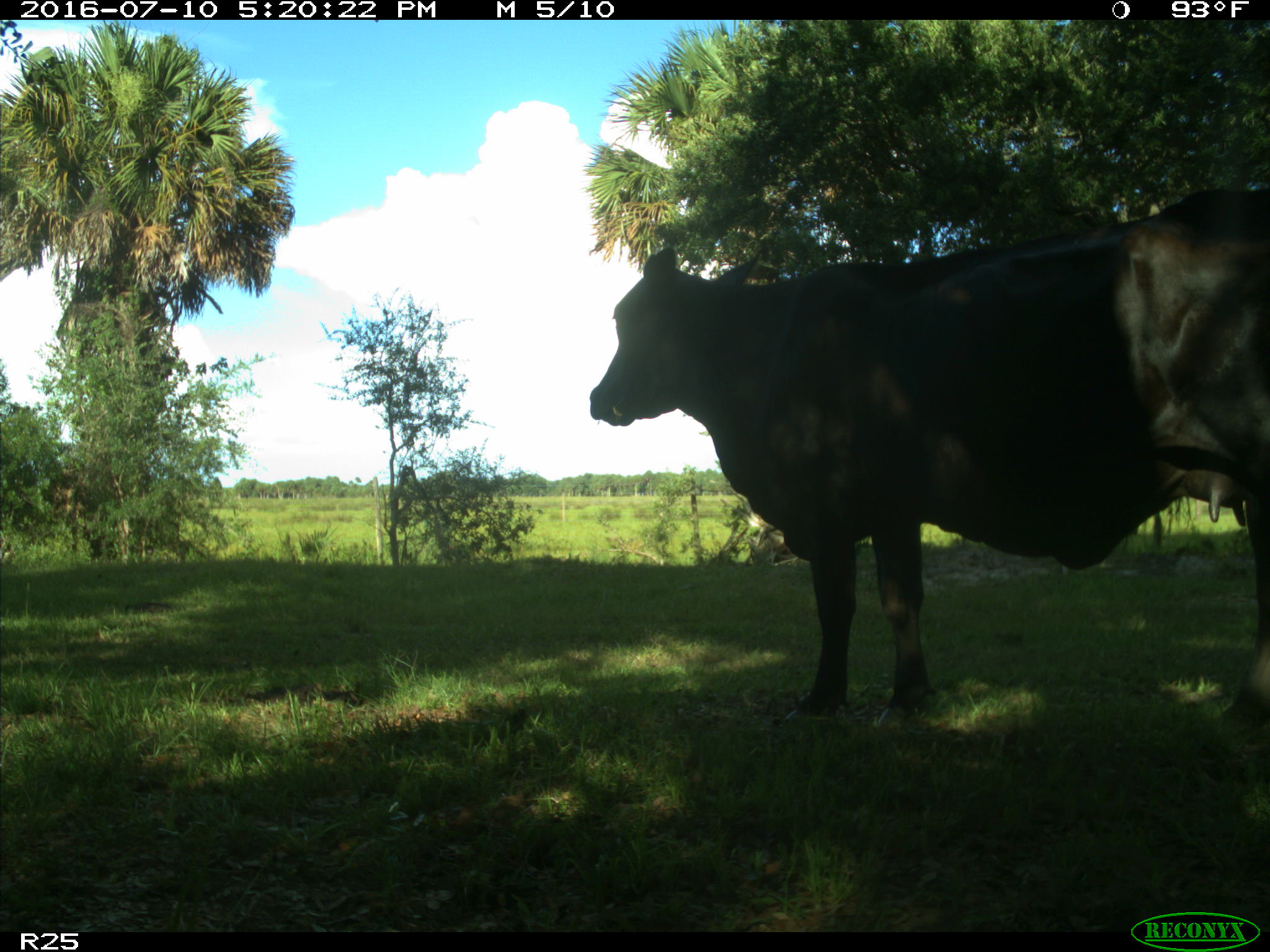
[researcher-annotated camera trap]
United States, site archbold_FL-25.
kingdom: Animalia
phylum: Chordata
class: Mammalia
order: Artiodactyla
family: Bovidae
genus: Bos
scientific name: Bos taurus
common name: domestic cow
Bos taurus (domestic cow).